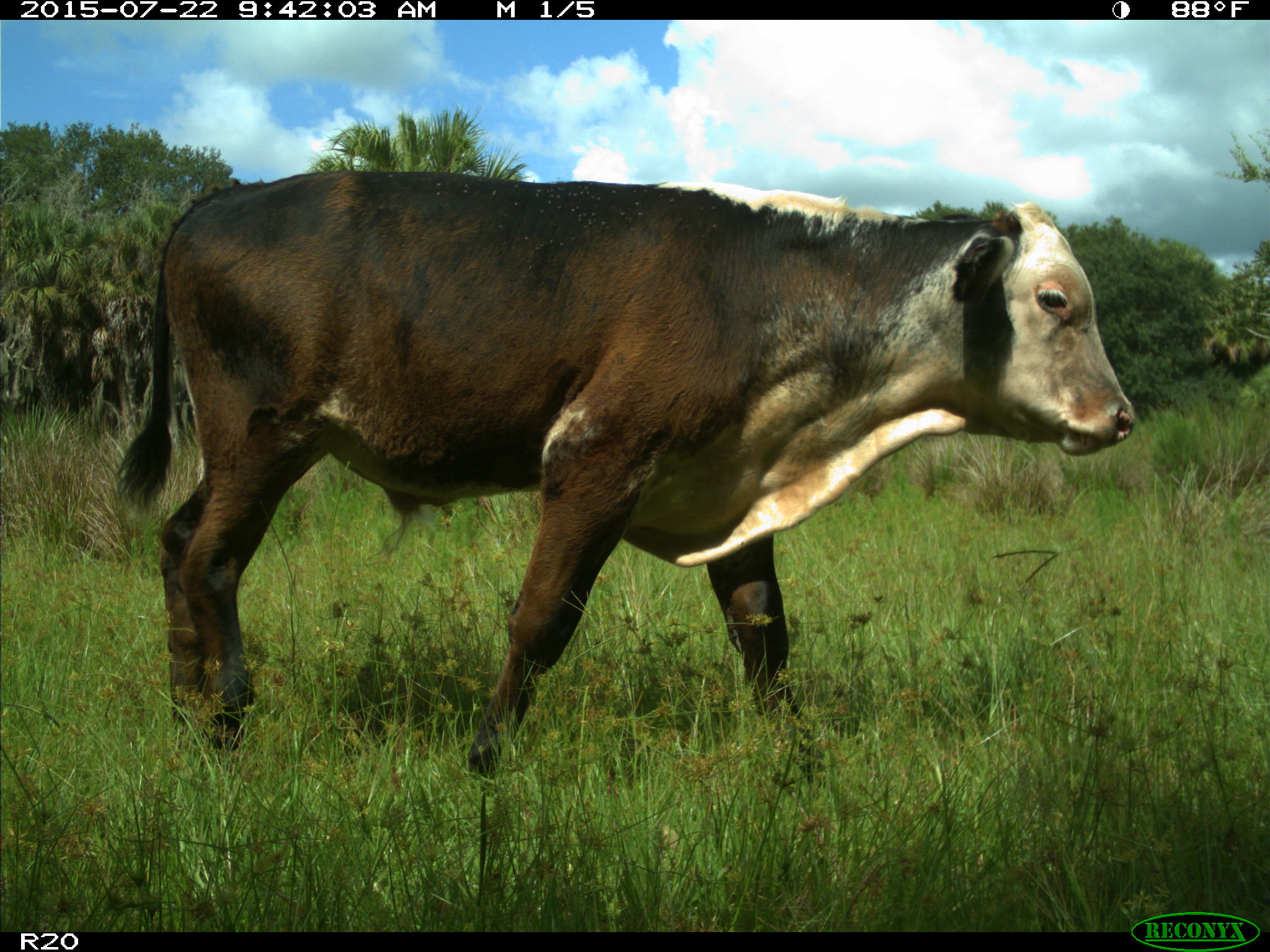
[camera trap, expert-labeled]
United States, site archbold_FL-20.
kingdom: Animalia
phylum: Chordata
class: Mammalia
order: Artiodactyla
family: Bovidae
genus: Bos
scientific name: Bos taurus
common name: domestic cow